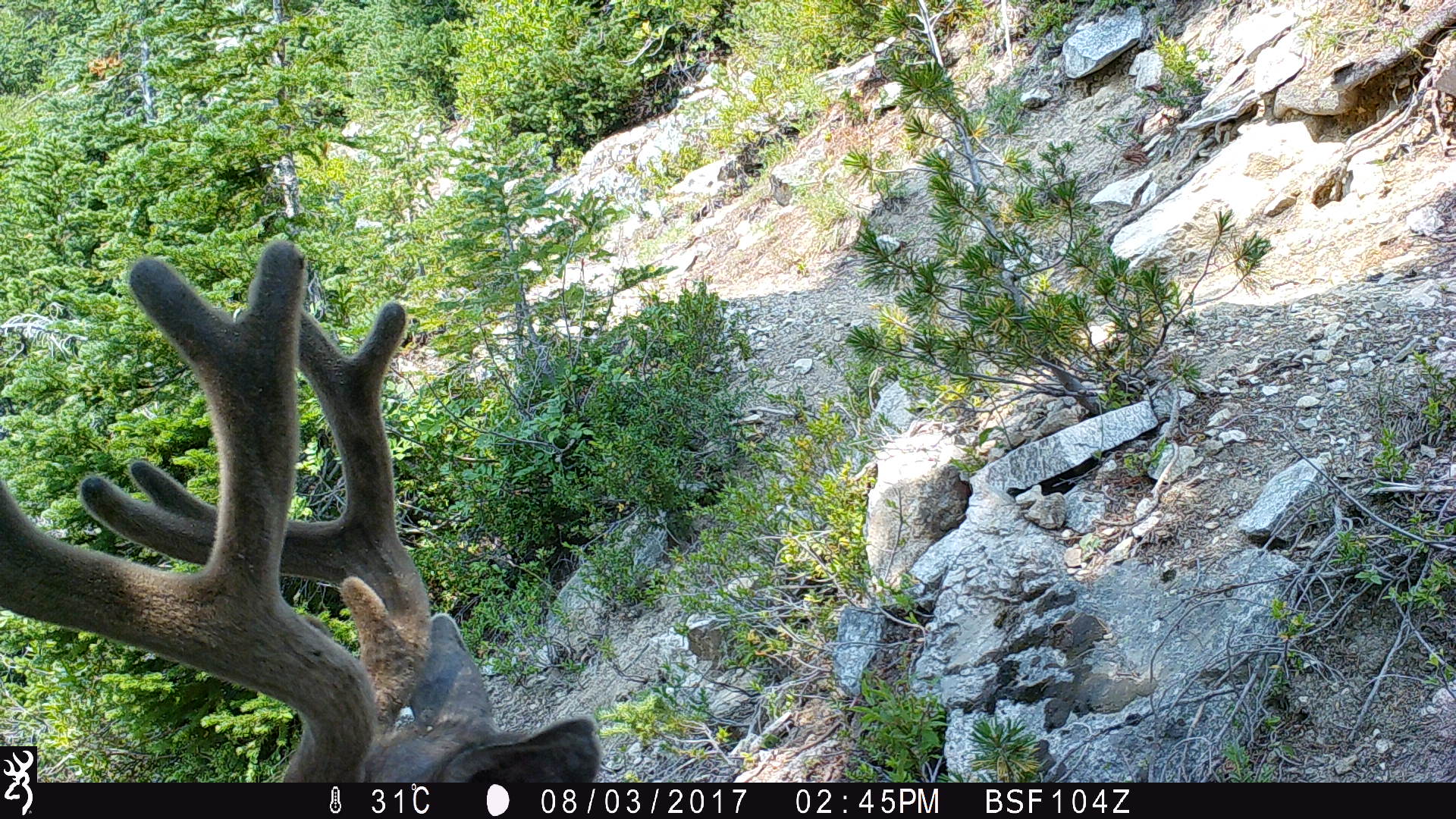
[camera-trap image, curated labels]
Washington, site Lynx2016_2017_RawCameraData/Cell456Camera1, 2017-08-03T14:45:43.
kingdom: Animalia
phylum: Chordata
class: Mammalia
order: Artiodactyla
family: Cervidae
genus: Odocoileus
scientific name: Odocoileus hemionus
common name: mule deer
Odocoileus hemionus (mule deer). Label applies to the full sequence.